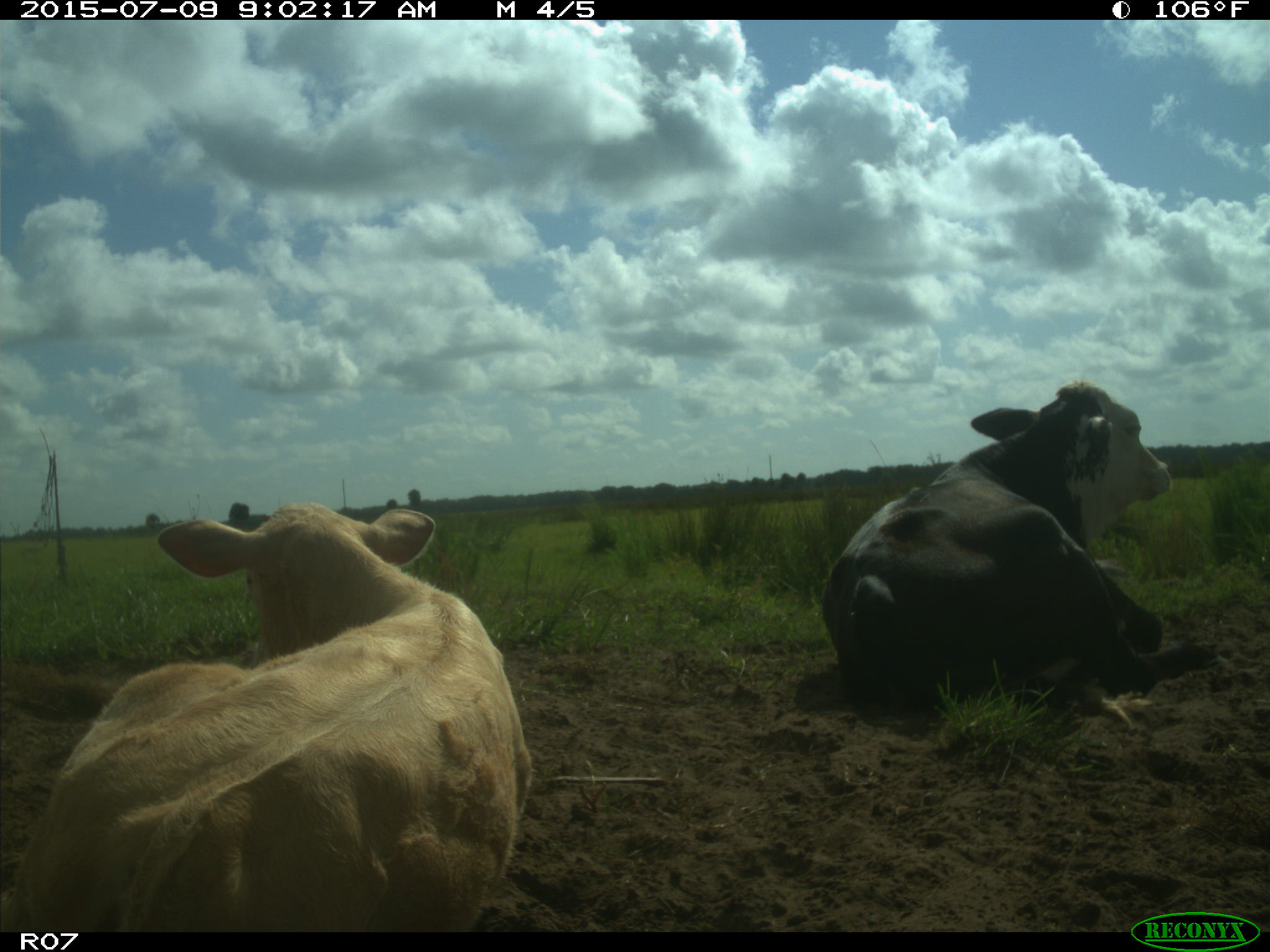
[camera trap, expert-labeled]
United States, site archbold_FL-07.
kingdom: Animalia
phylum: Chordata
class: Mammalia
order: Artiodactyla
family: Bovidae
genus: Bos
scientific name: Bos taurus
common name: domestic cow